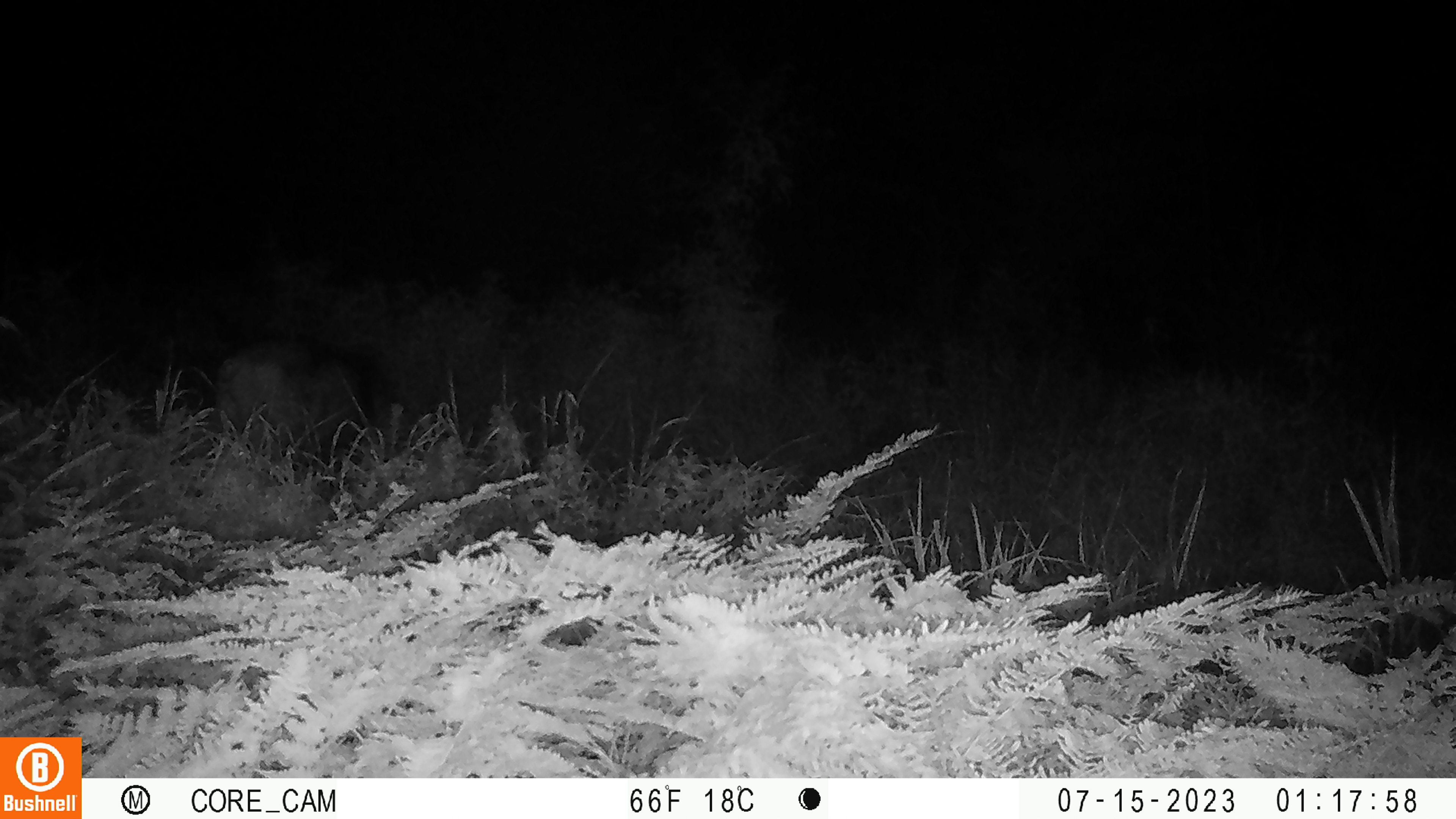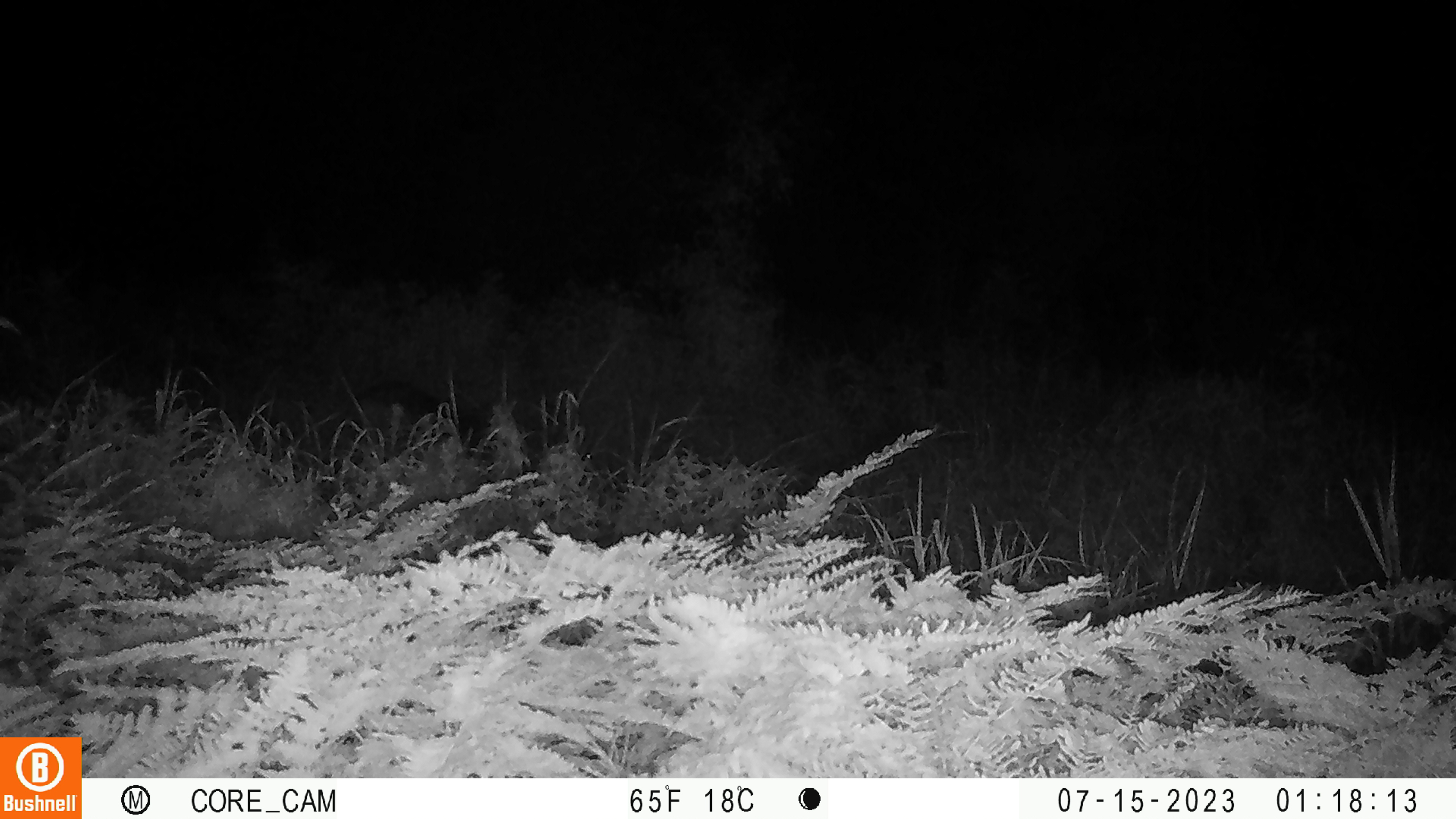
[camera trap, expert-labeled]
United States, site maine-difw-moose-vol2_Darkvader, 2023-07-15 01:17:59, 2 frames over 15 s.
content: unidentified animal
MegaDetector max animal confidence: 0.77